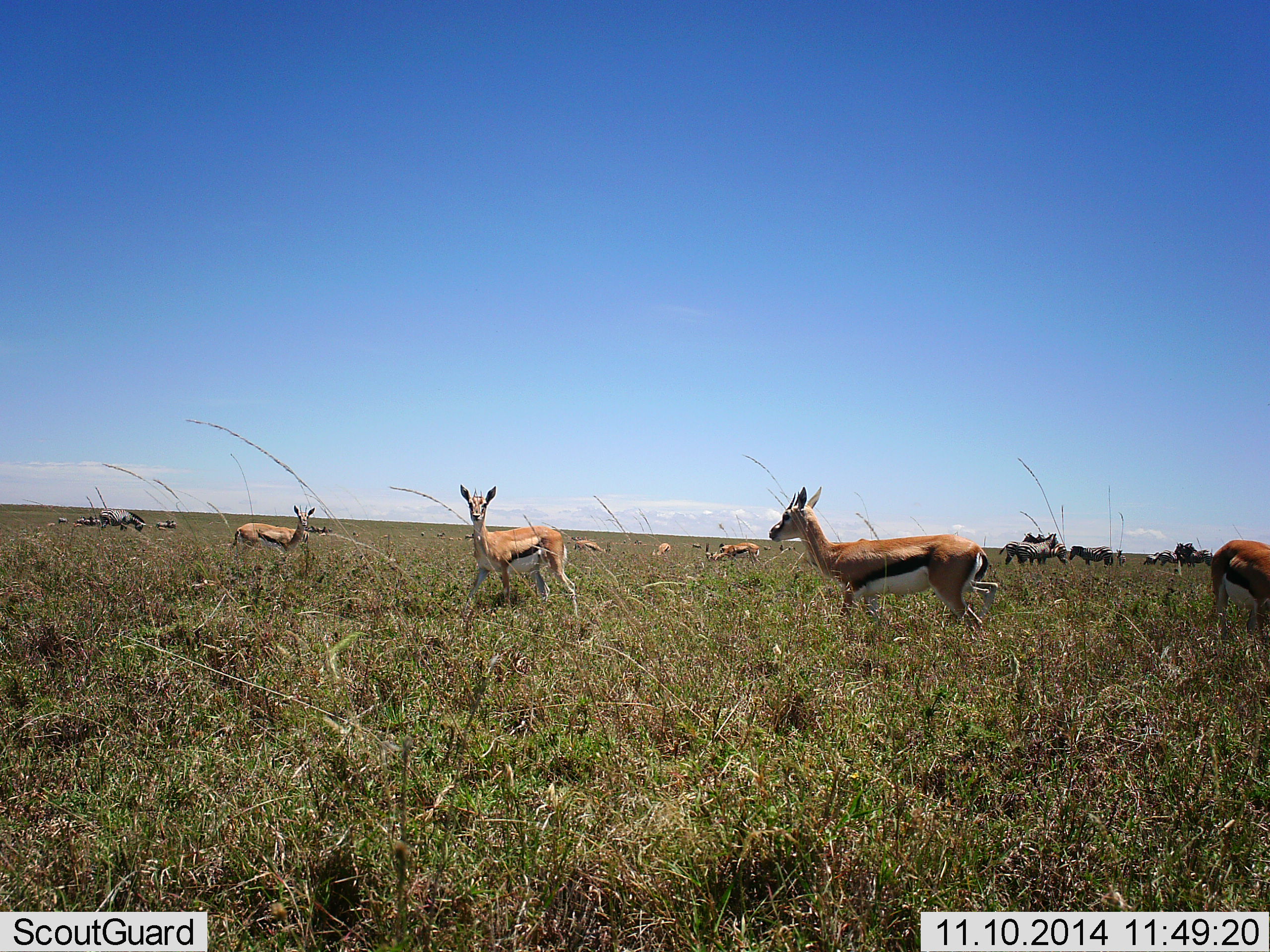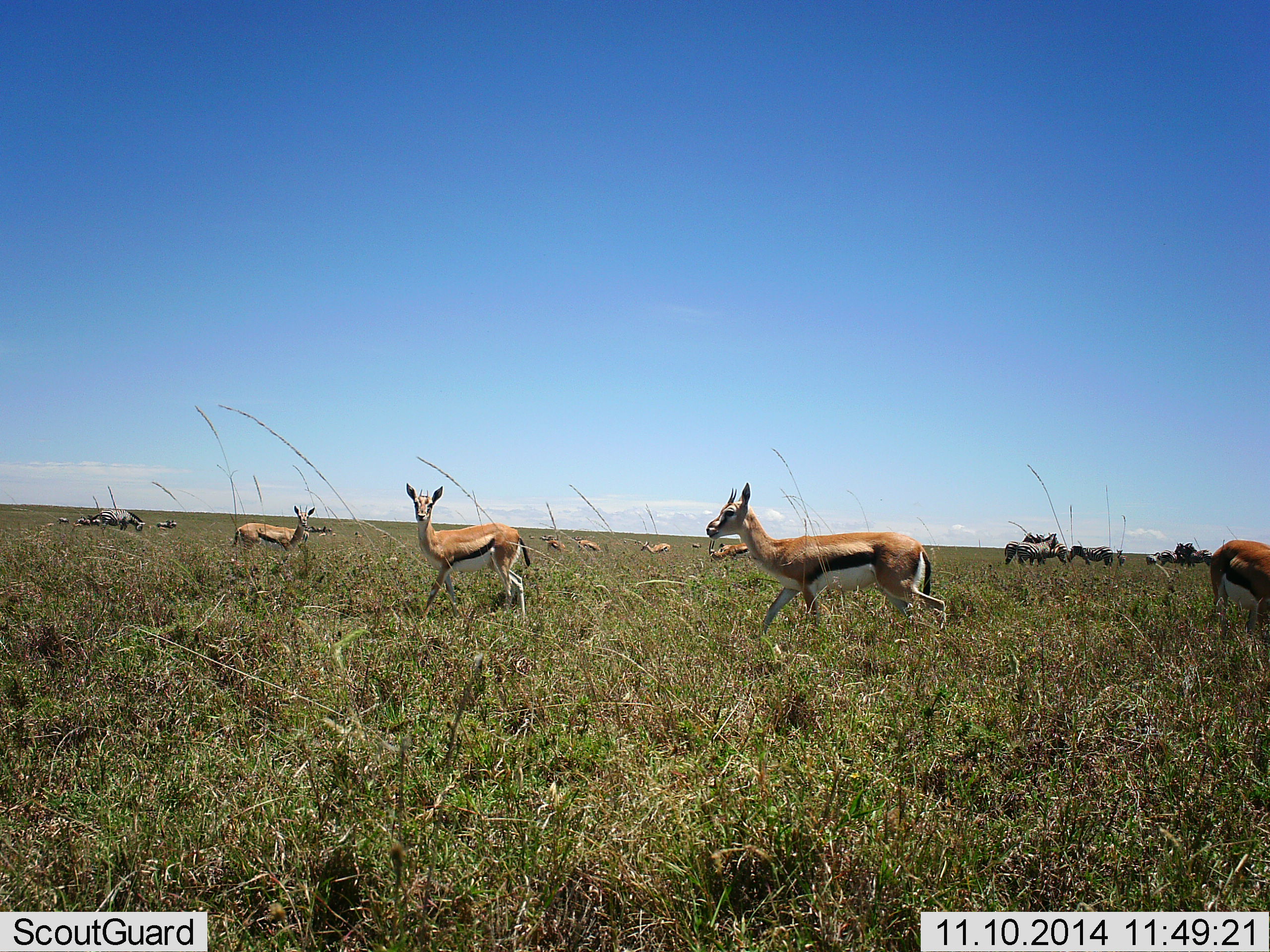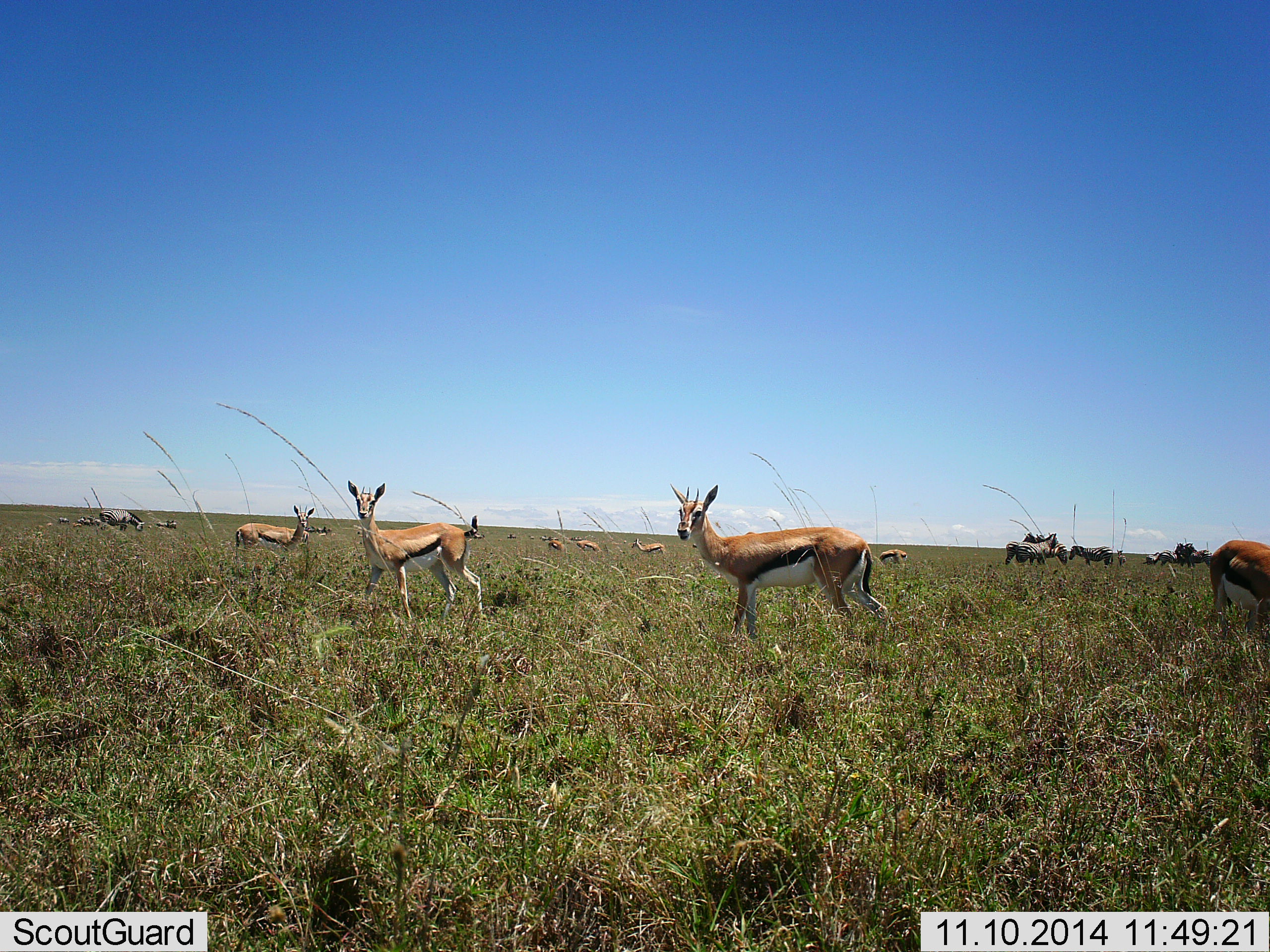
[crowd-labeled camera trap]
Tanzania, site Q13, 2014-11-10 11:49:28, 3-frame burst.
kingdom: Animalia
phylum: Chordata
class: Mammalia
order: Artiodactyla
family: Bovidae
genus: Eudorcas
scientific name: Eudorcas thomsonii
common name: thomson's gazelle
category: gazellethomsons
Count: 9.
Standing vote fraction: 70%.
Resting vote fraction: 0%.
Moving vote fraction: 75%.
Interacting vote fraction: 5%.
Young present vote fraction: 0%.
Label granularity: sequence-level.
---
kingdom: Animalia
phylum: Chordata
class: Mammalia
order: Perissodactyla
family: Equidae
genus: Equus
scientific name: Equus quagga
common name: plains zebra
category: zebra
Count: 10.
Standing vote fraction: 70%.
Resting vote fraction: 20%.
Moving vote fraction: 0%.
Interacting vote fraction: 0%.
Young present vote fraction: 0%.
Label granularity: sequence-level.